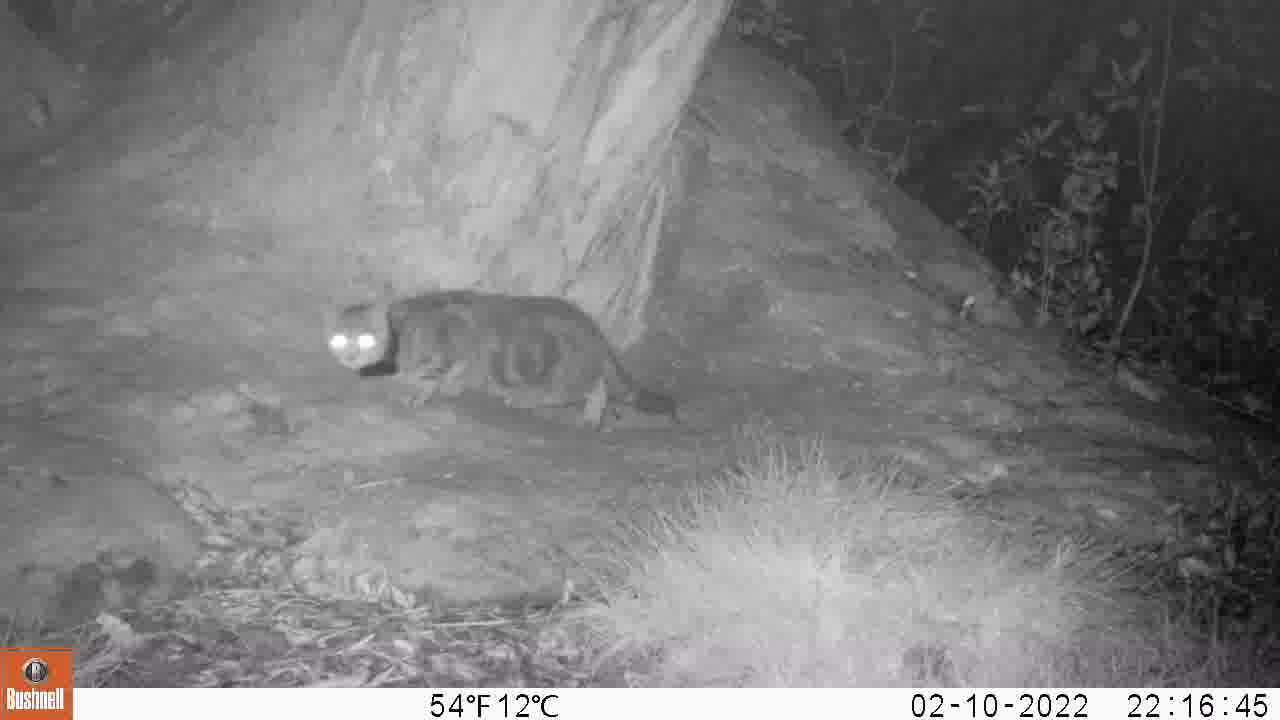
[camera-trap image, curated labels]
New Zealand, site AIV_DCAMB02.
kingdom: Animalia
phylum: Chordata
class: Mammalia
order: Carnivora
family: Felidae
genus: Felis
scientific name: Felis catus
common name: domestic cat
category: cat